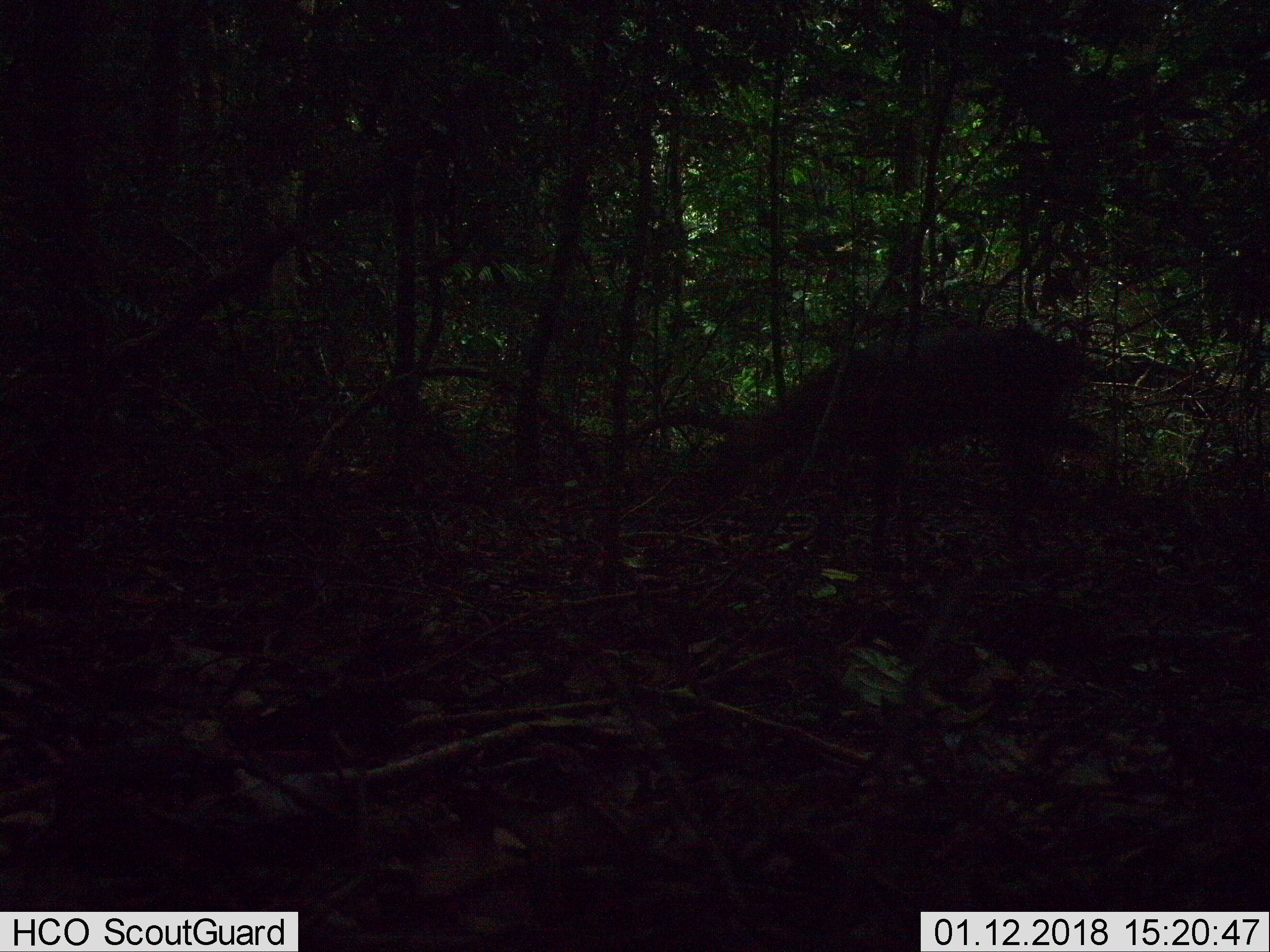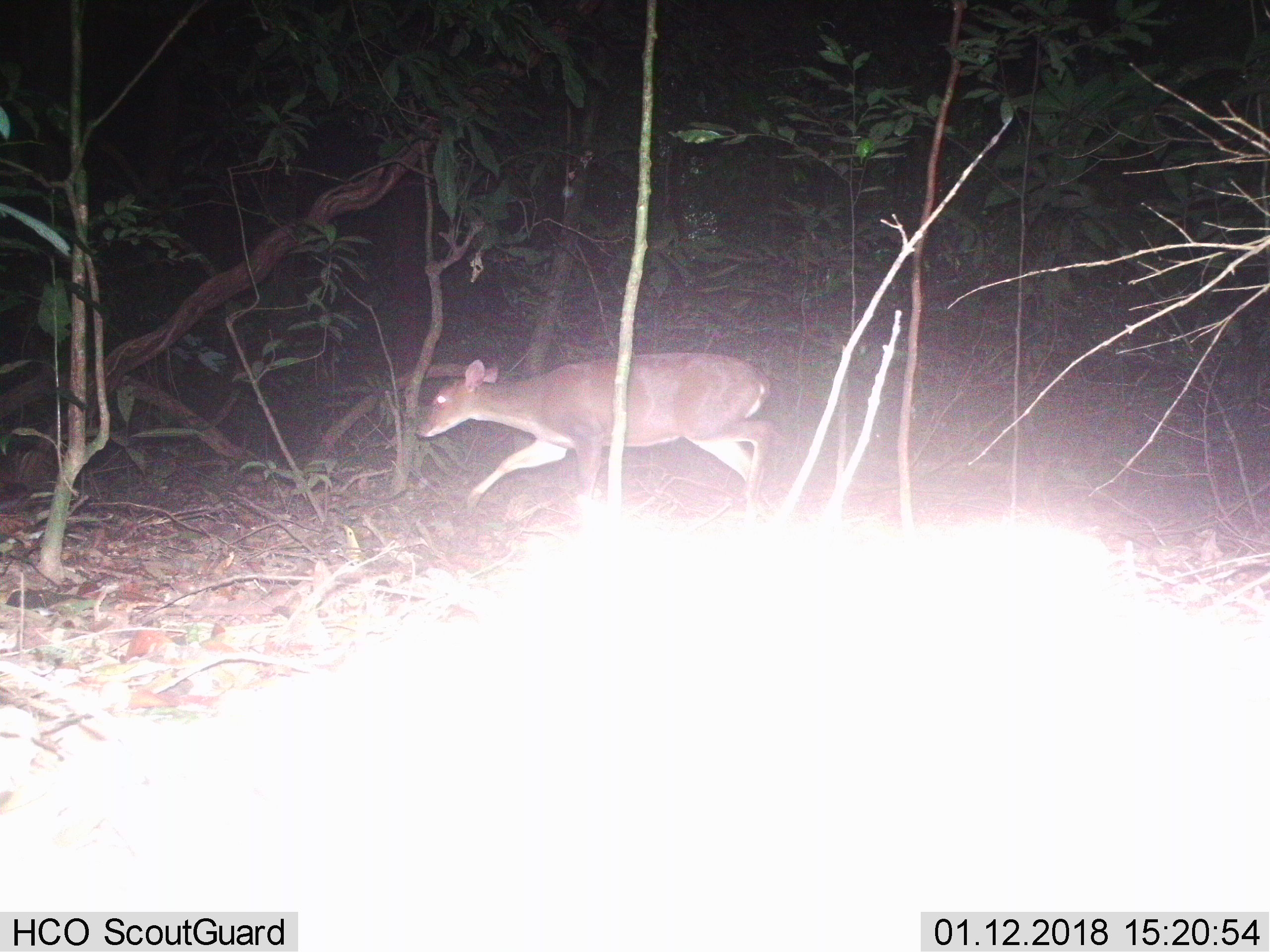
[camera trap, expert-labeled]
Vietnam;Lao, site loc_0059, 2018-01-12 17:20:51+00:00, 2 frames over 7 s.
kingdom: Animalia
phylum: Chordata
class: Mammalia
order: Artiodactyla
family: Cervidae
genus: Muntiacus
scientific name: Muntiacus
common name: muntjacs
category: unidentified muntjac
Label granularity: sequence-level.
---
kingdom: Animalia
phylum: Chordata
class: Mammalia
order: Artiodactyla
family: Cervidae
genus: Muntiacus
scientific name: Muntiacus vuquangensis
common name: large-antlered muntjac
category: large antlered muntjac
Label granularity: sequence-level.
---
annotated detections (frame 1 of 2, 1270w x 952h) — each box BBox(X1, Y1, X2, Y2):
unidentified muntjac: BBox(690, 327, 1102, 547)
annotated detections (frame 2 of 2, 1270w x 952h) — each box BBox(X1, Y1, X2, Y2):
large antlered muntjac: BBox(414, 350, 775, 523)